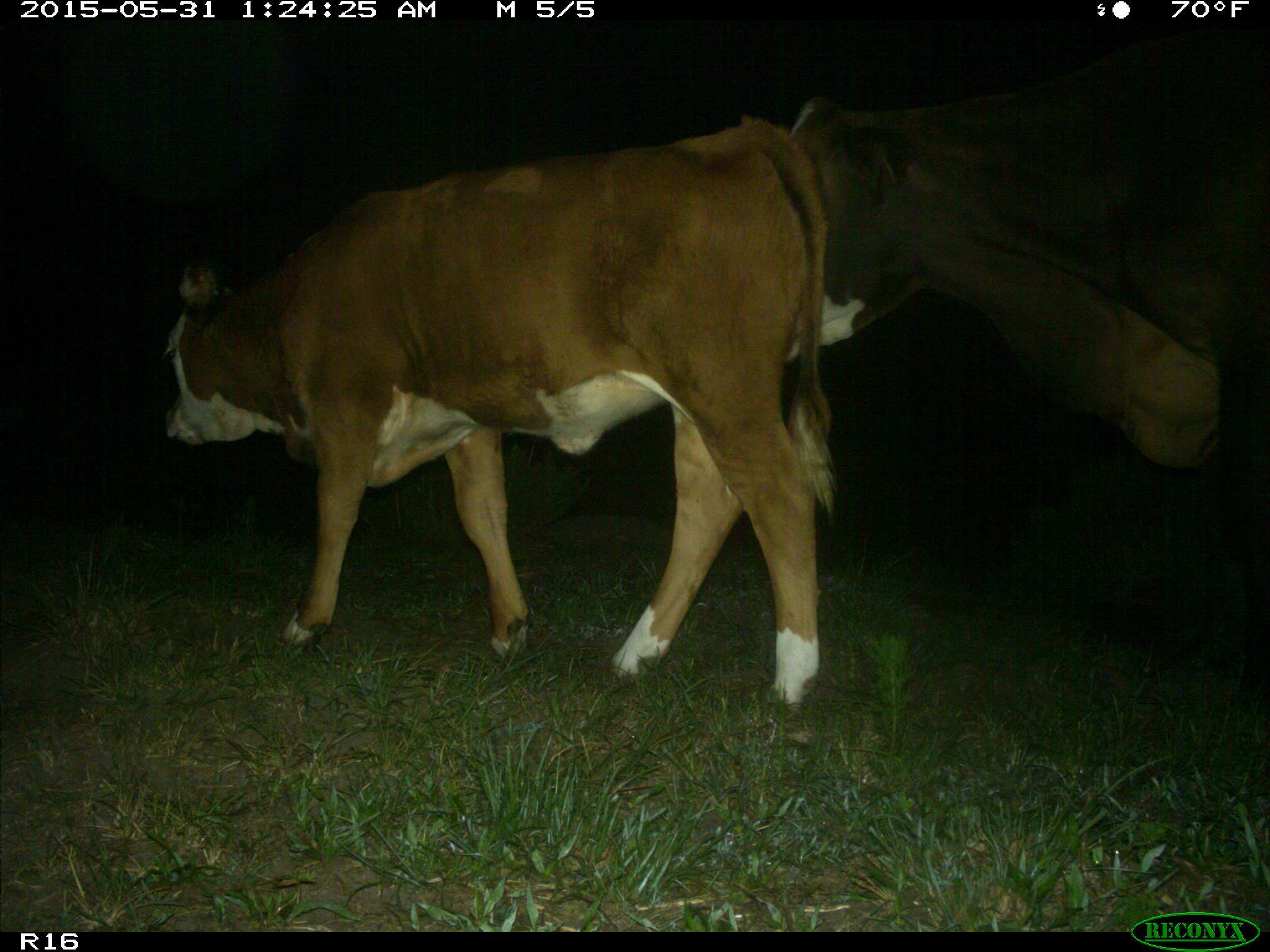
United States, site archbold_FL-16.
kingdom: Animalia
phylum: Chordata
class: Mammalia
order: Artiodactyla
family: Bovidae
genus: Bos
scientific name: Bos taurus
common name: domestic cow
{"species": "Bos taurus (domestic cow)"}